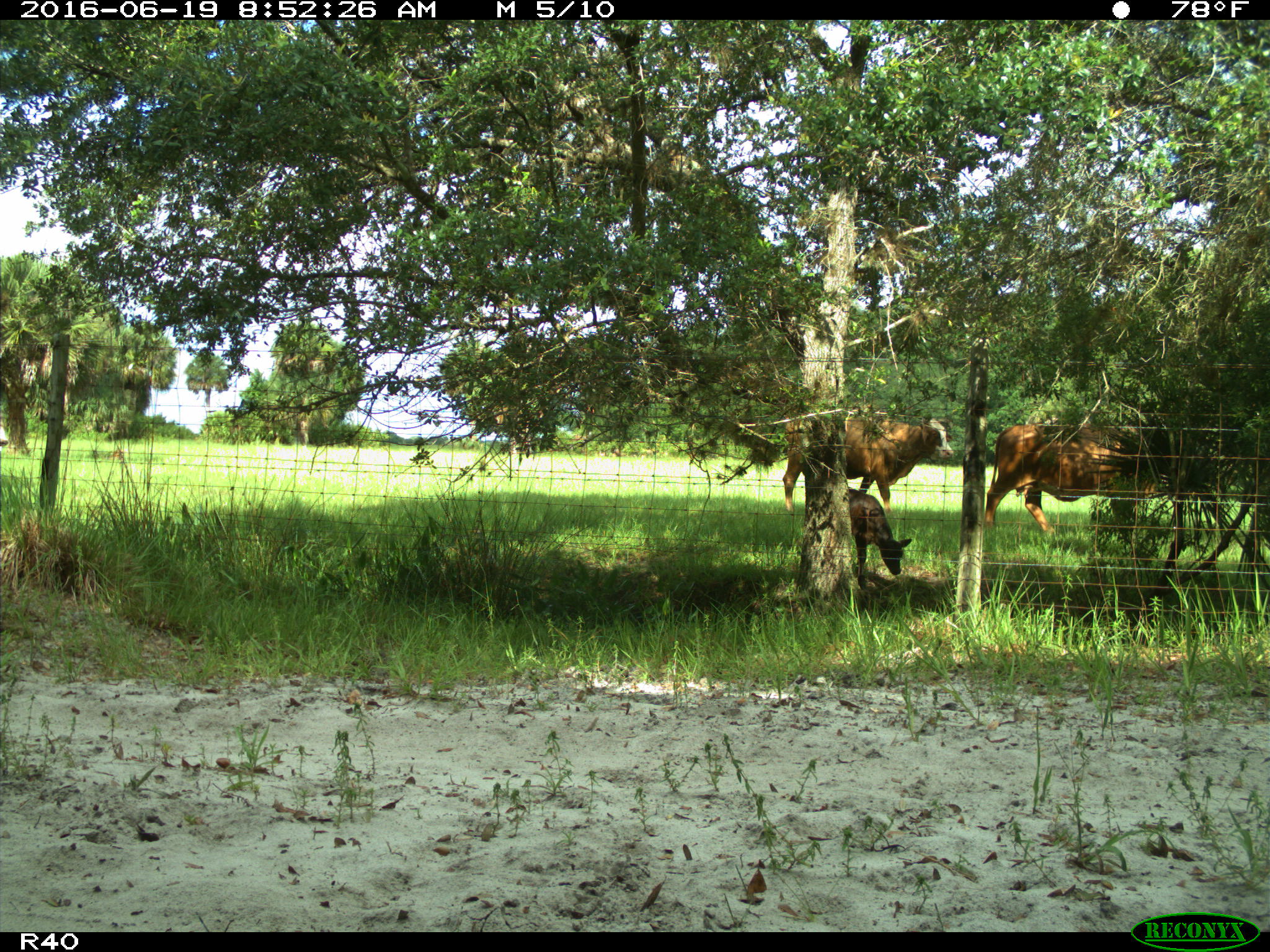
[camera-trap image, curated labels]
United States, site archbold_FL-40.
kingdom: Animalia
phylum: Chordata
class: Mammalia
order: Artiodactyla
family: Bovidae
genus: Bos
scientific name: Bos taurus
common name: domestic cow